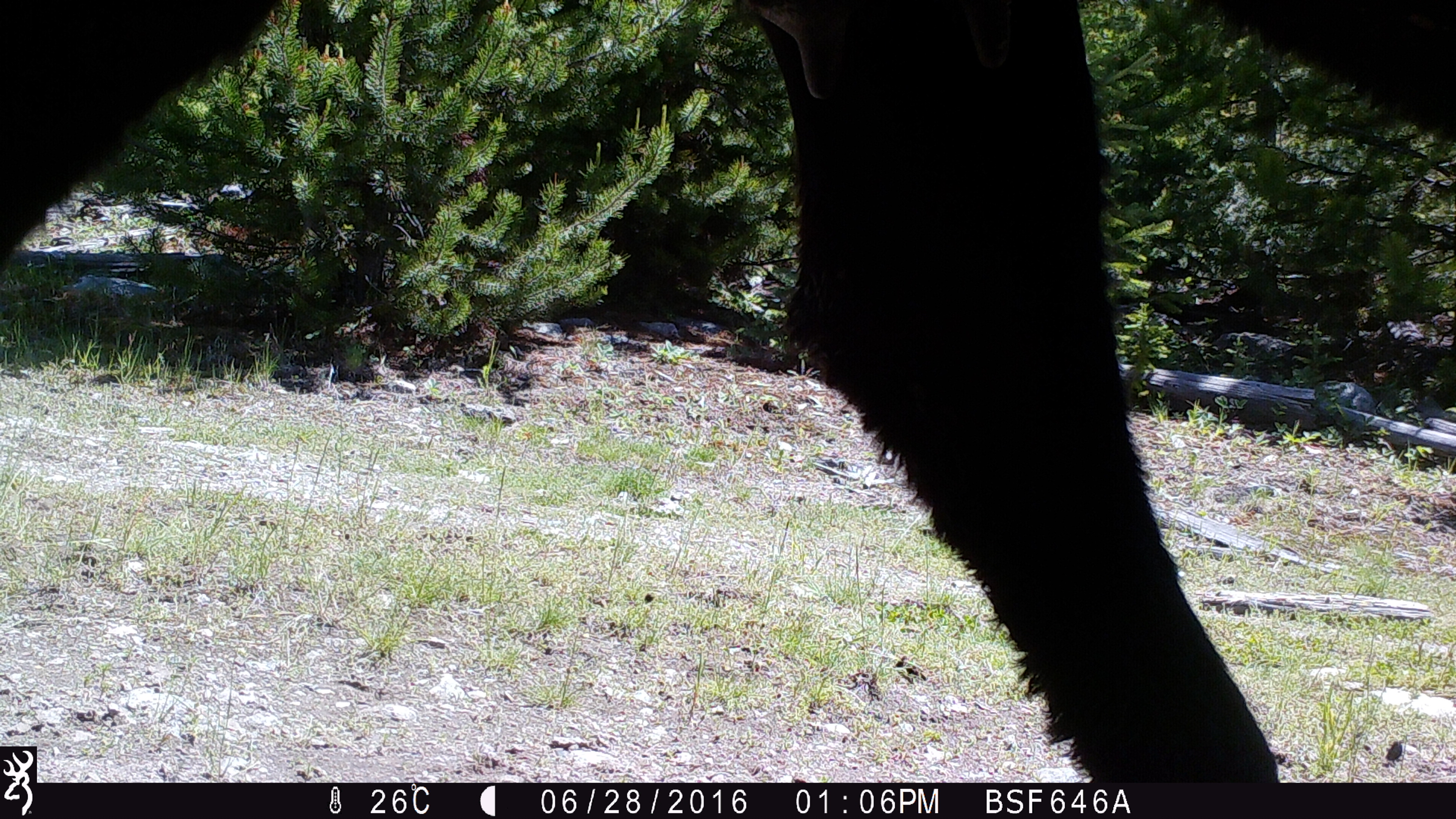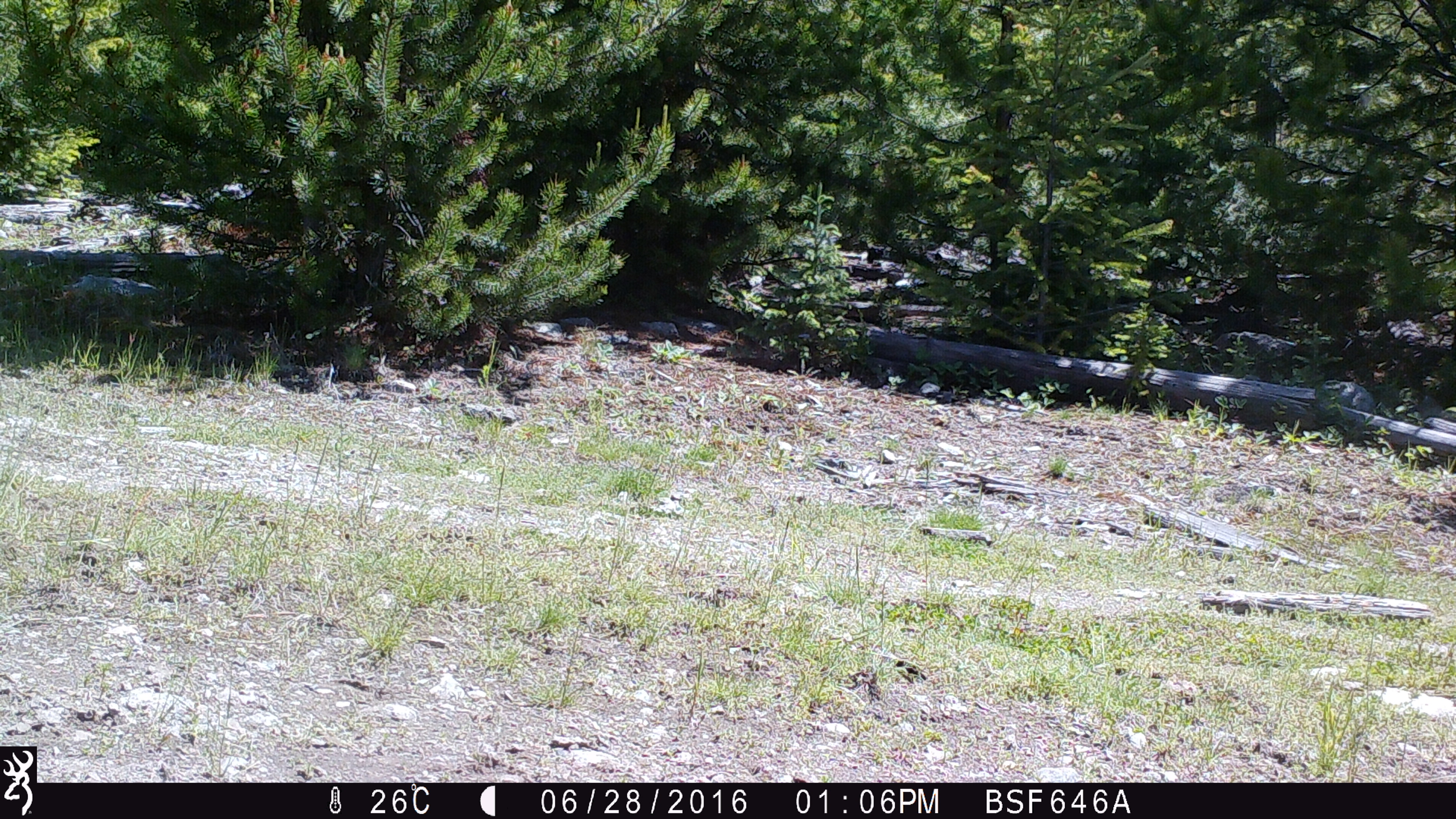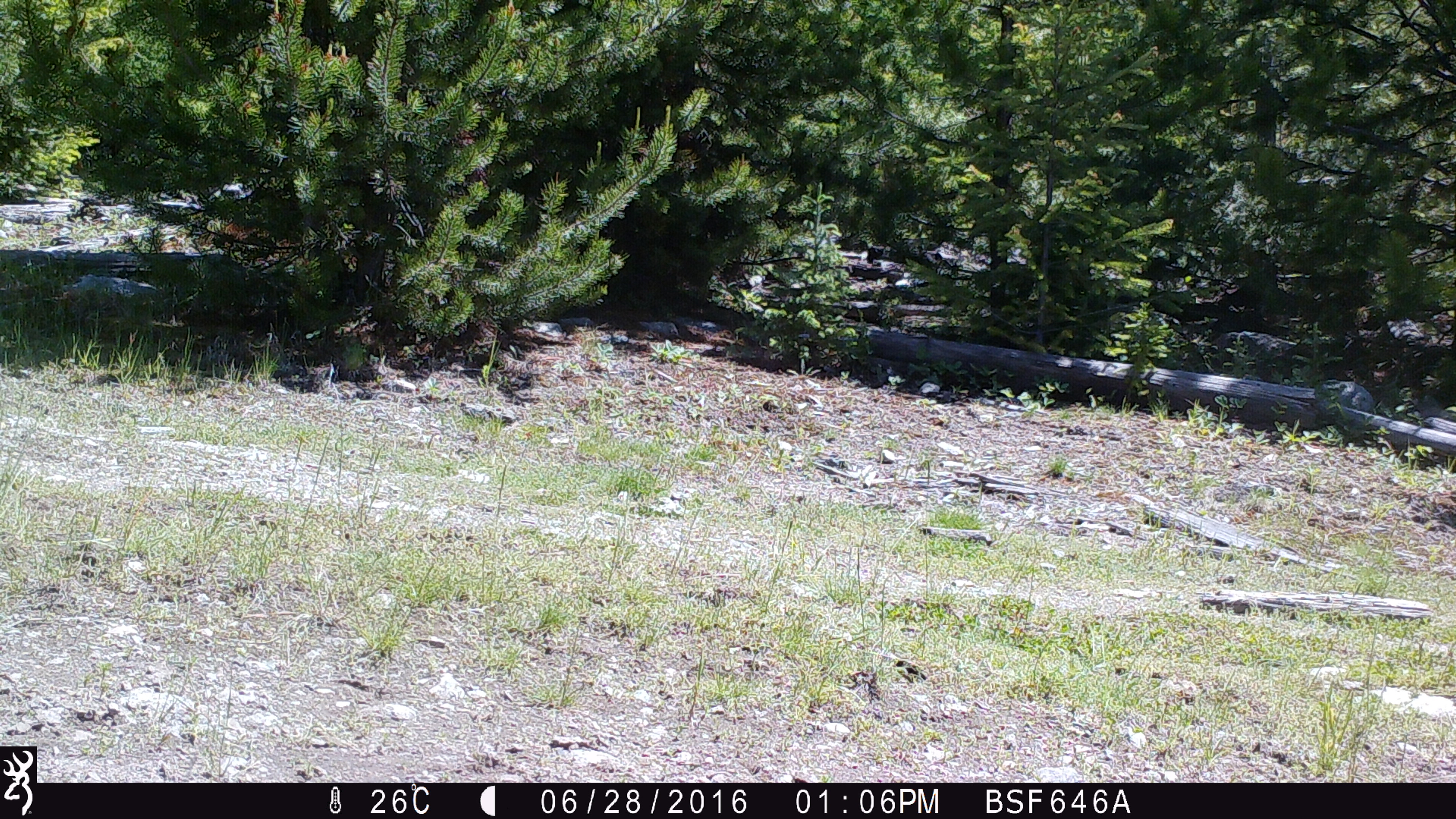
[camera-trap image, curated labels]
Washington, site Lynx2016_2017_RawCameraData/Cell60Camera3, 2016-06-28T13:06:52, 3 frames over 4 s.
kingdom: Animalia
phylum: Chordata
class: Mammalia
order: Artiodactyla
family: Bovidae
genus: Bos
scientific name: Bos taurus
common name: domestic cattle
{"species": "domestic cattle (Bos taurus)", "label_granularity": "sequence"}